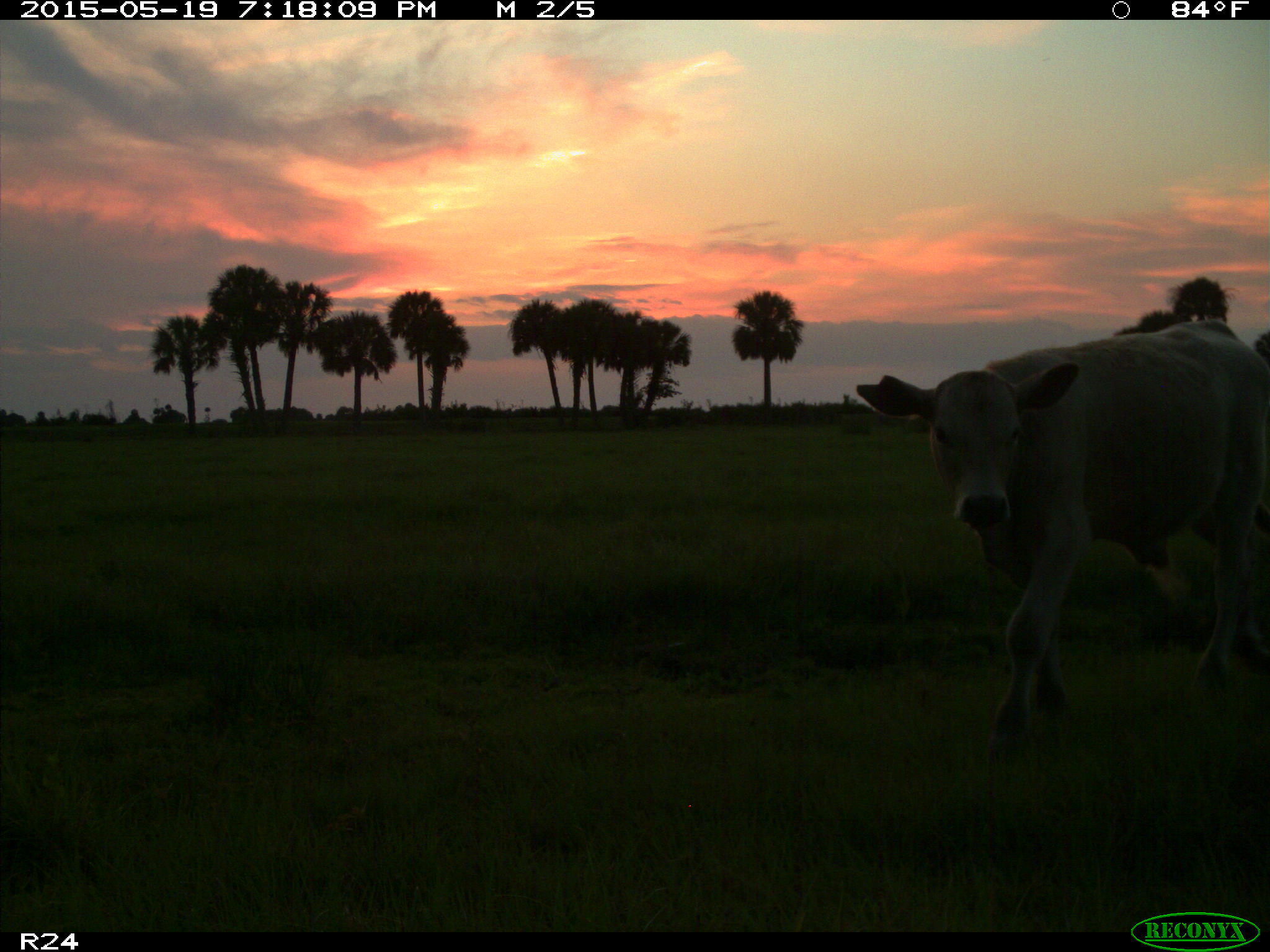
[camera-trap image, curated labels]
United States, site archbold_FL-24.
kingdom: Animalia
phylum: Chordata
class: Mammalia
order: Artiodactyla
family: Bovidae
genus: Bos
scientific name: Bos taurus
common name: domestic cow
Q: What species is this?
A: Bos taurus (domestic cow).